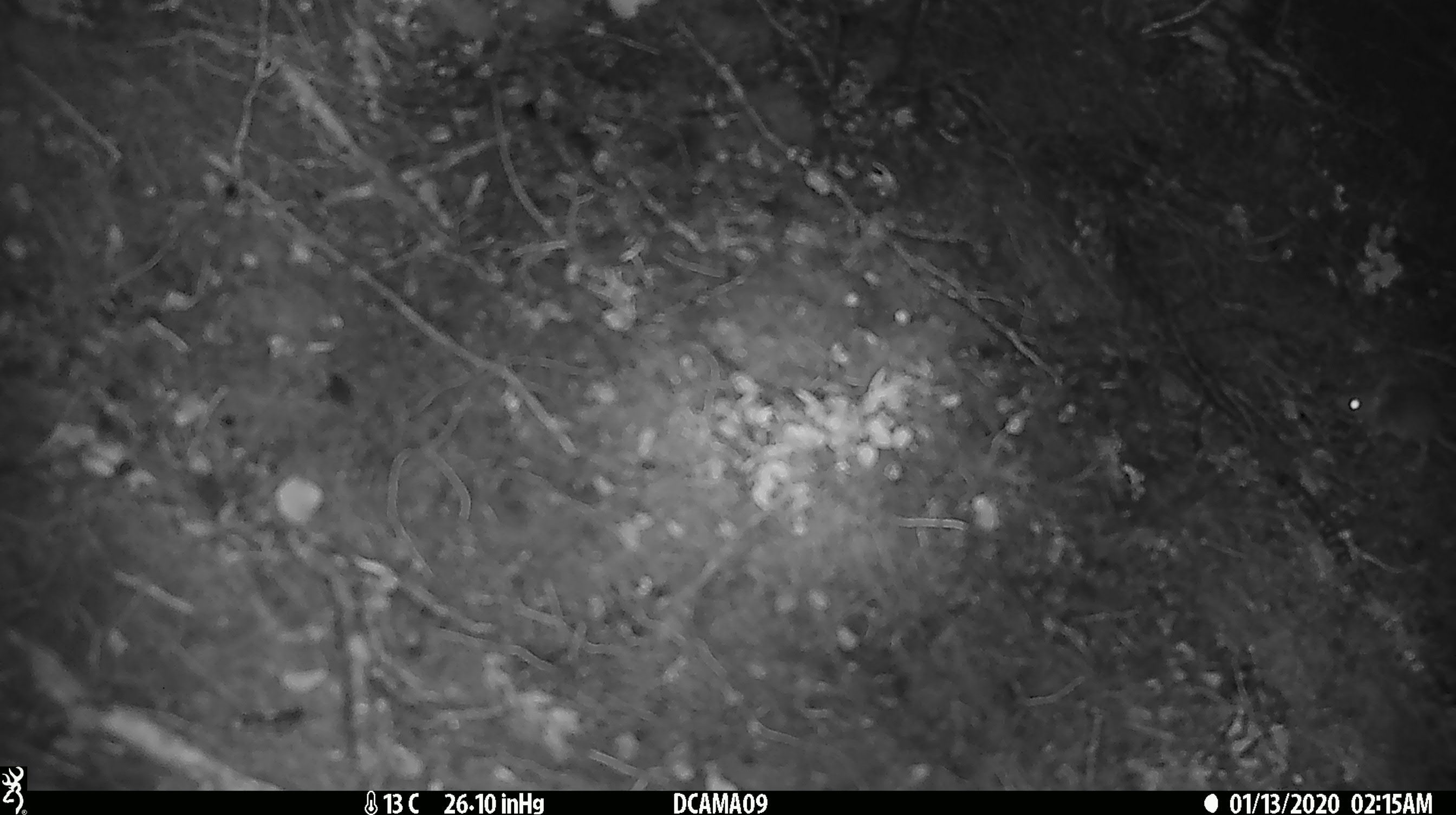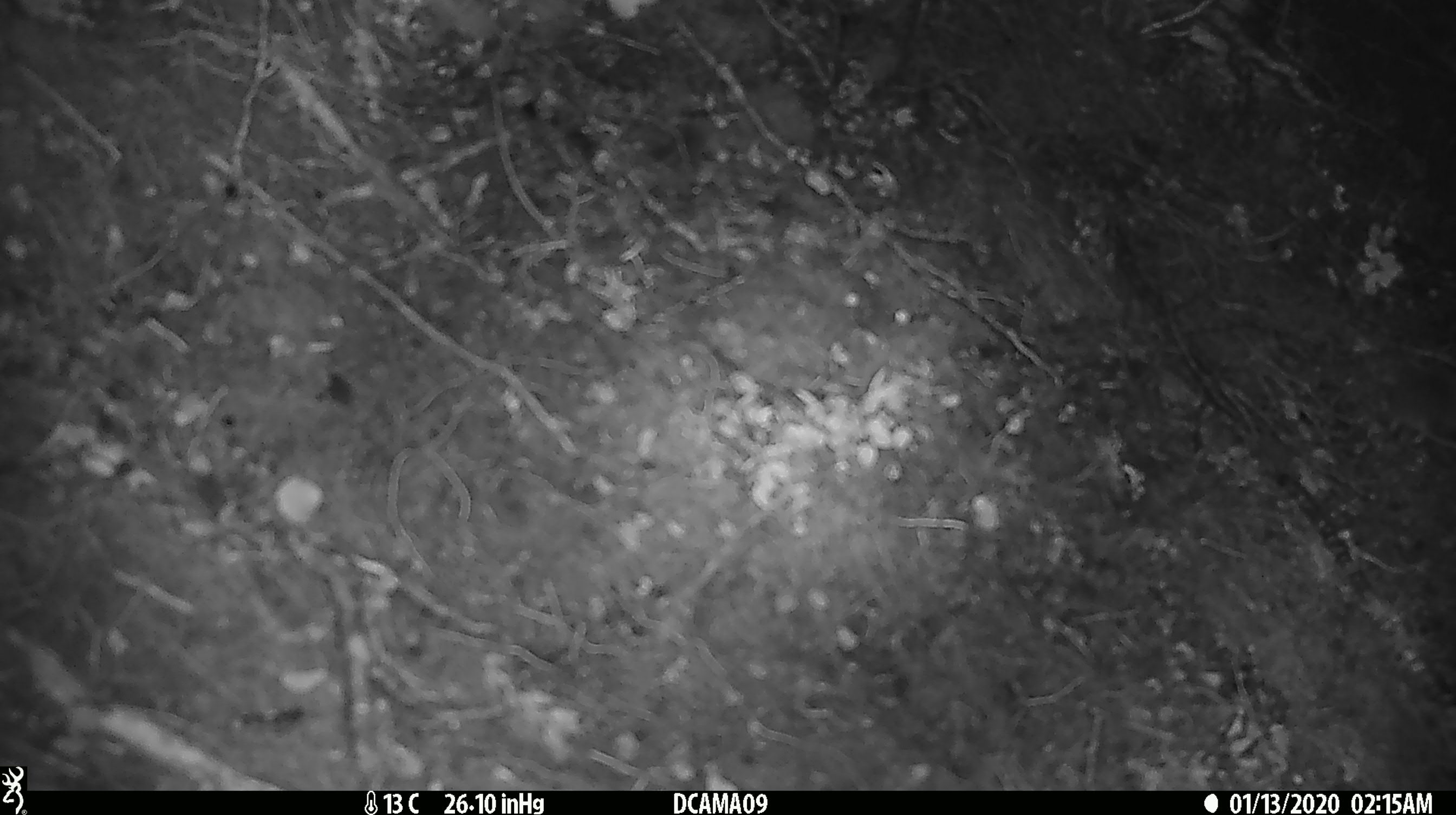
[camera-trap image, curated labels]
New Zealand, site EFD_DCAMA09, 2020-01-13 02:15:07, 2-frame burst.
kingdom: Animalia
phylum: Chordata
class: Mammalia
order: Rodentia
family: Muridae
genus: Mus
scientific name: Mus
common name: mouse